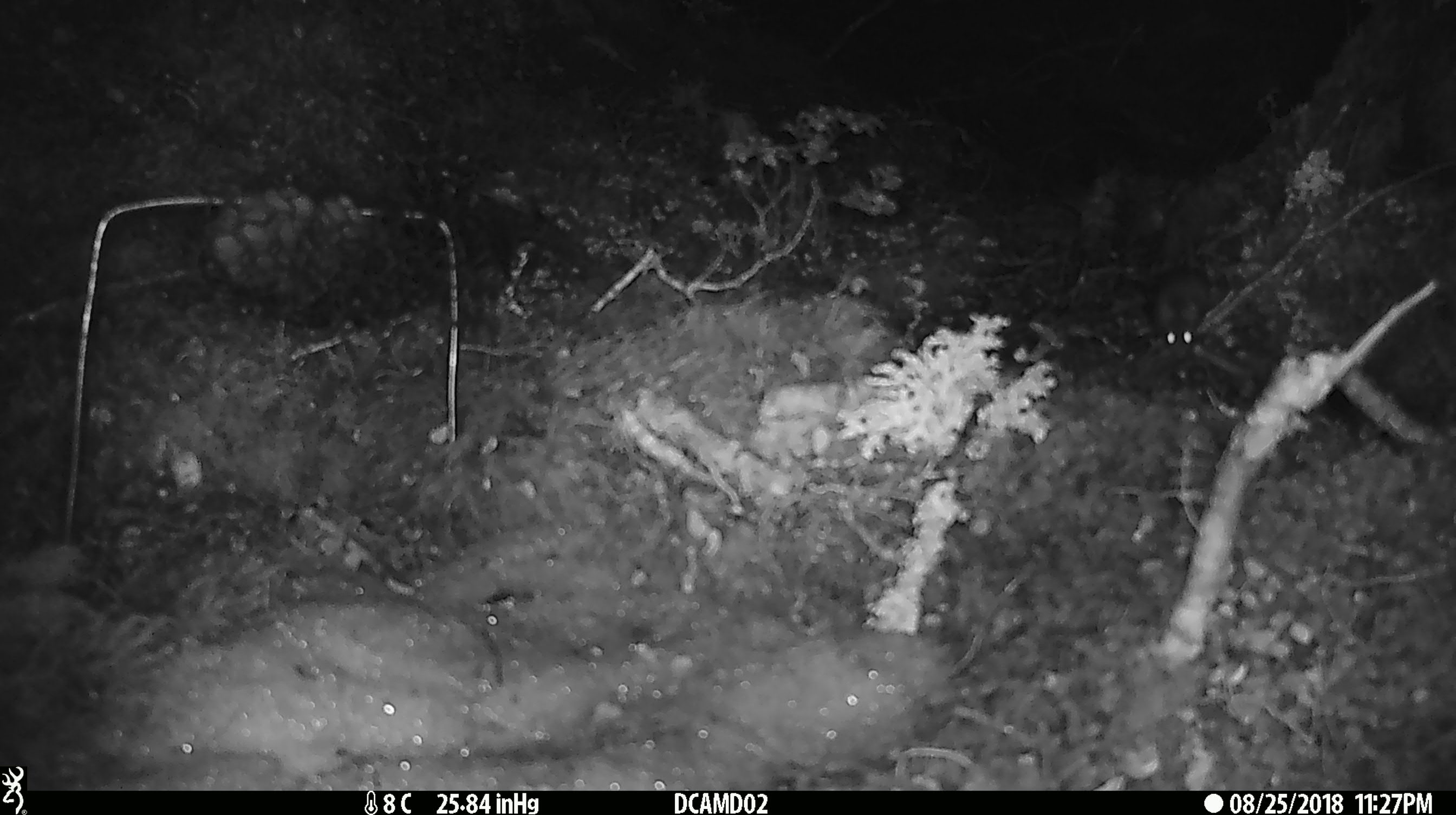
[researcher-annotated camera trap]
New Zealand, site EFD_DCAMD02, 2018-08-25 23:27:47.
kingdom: Animalia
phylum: Chordata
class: Mammalia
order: Rodentia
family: Muridae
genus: Mus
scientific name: Mus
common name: mouse